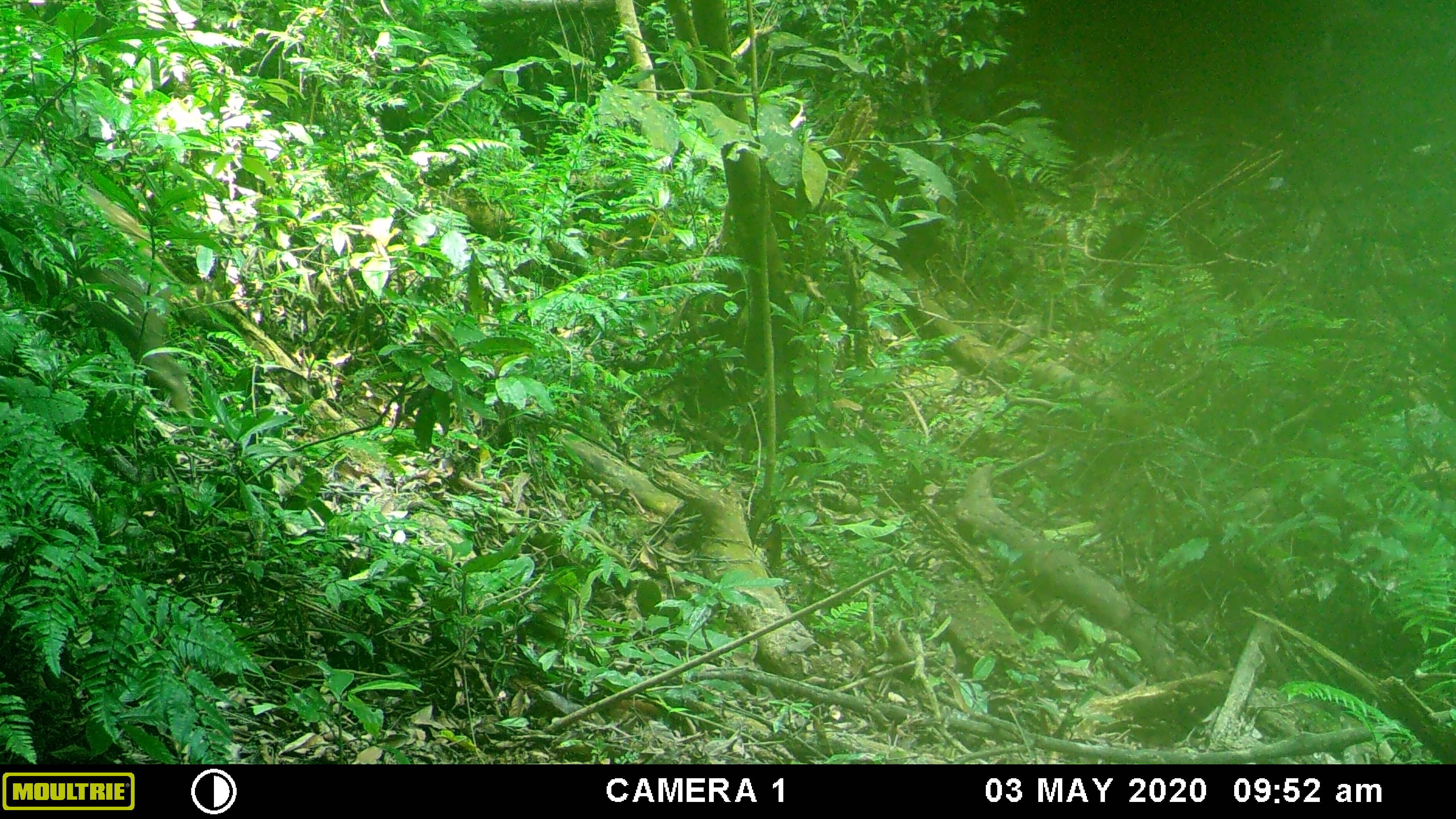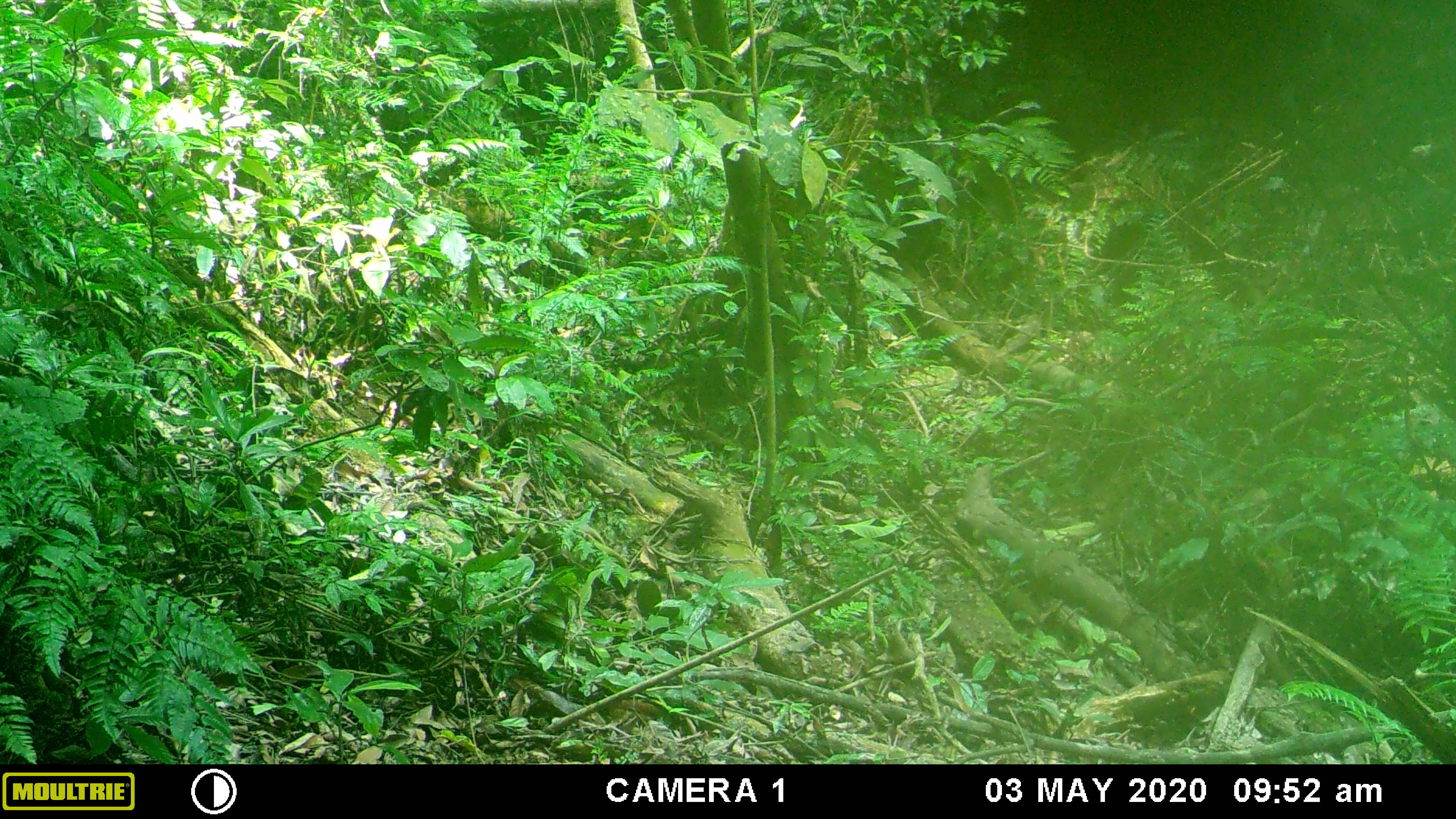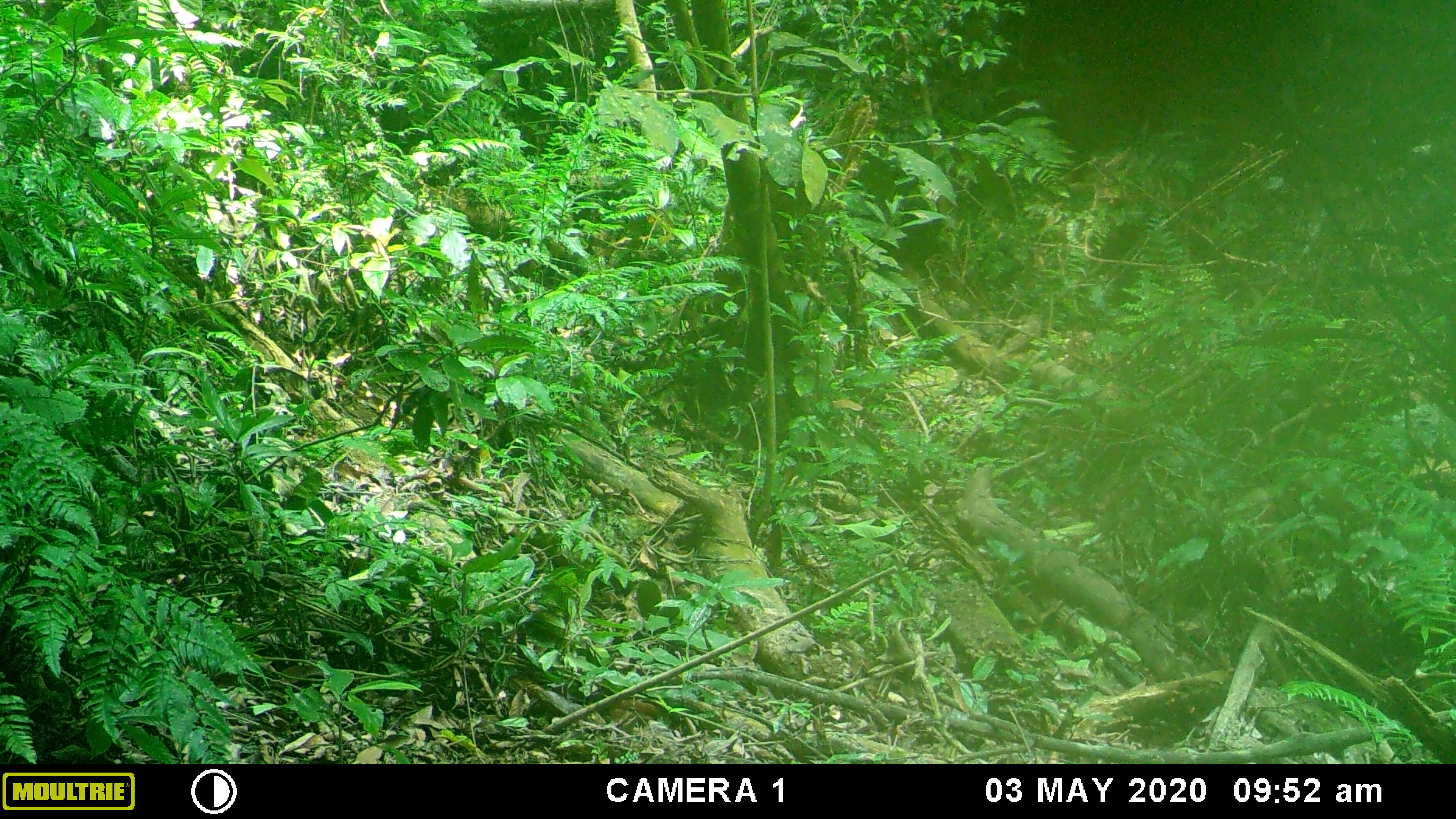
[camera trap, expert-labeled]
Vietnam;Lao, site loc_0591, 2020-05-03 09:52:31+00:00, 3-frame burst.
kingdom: Animalia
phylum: Chordata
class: Mammalia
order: Artiodactyla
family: Suidae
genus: Sus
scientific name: Sus scrofa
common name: eurasian wild pig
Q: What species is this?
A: Eurasian wild pig (Sus scrofa).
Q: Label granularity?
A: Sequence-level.